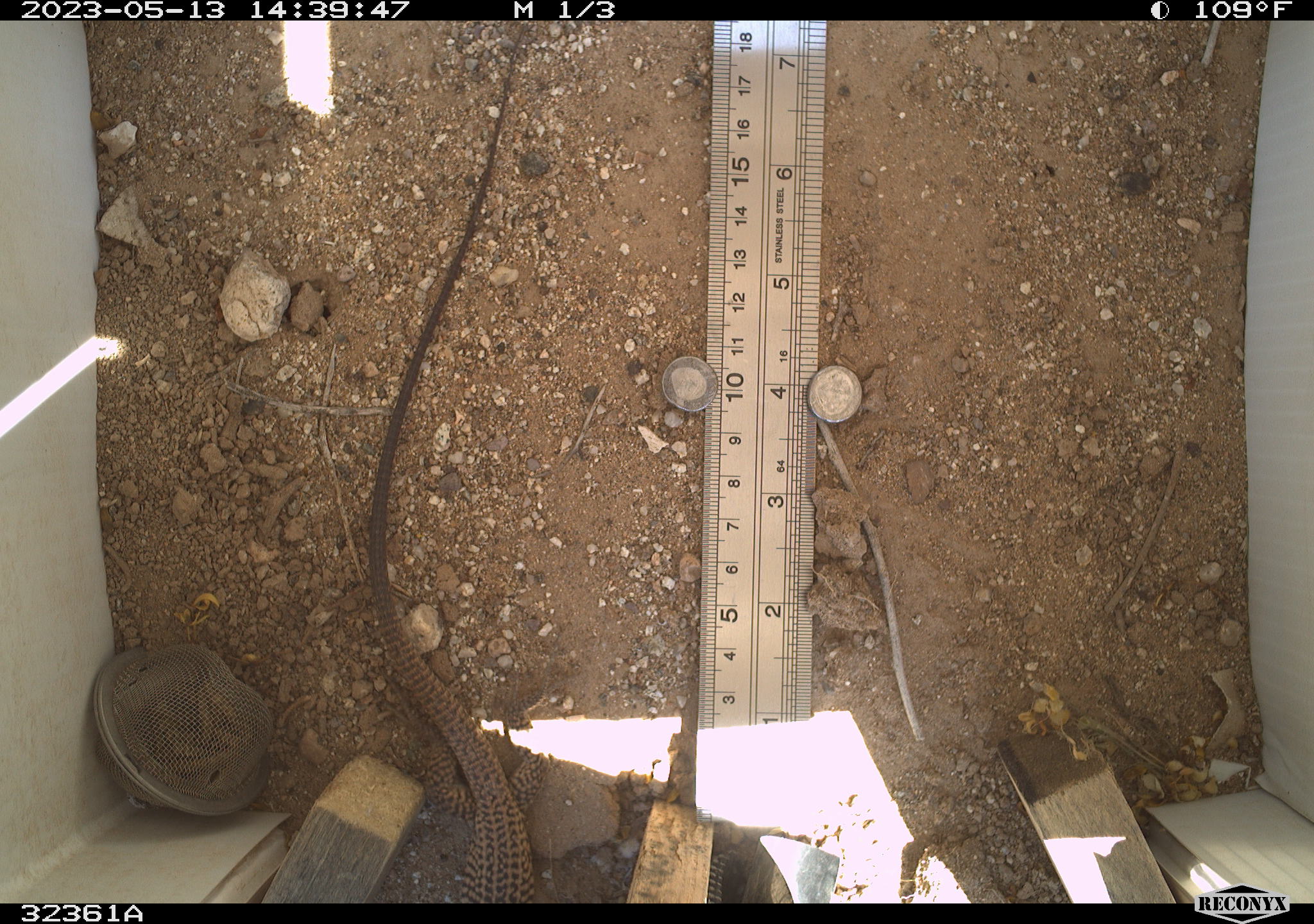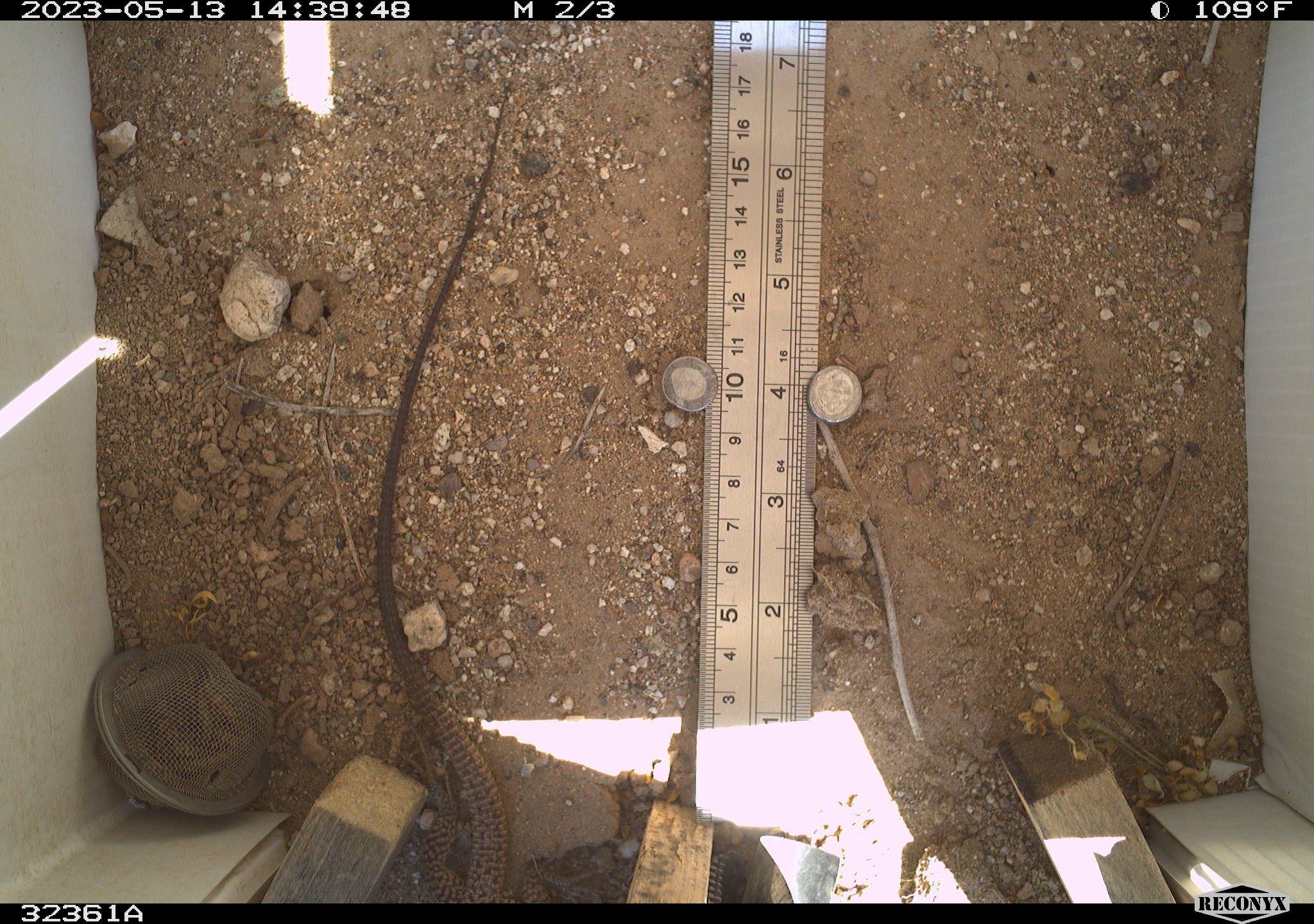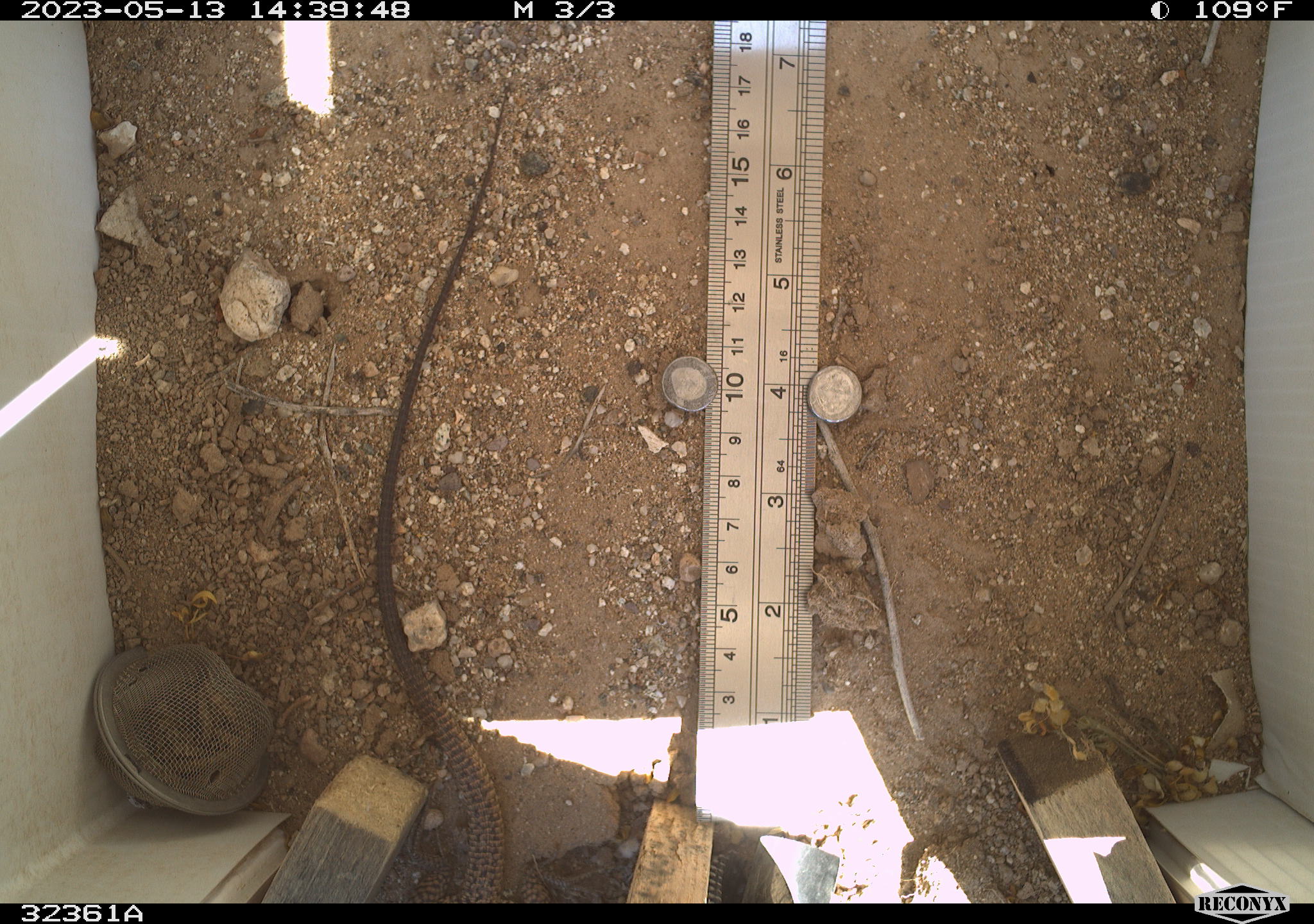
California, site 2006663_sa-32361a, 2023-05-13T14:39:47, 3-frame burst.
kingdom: Animalia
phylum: Chordata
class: Reptilia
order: Squamata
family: Teiidae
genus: Aspidoscelis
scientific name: Aspidoscelis tigris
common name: western whiptail